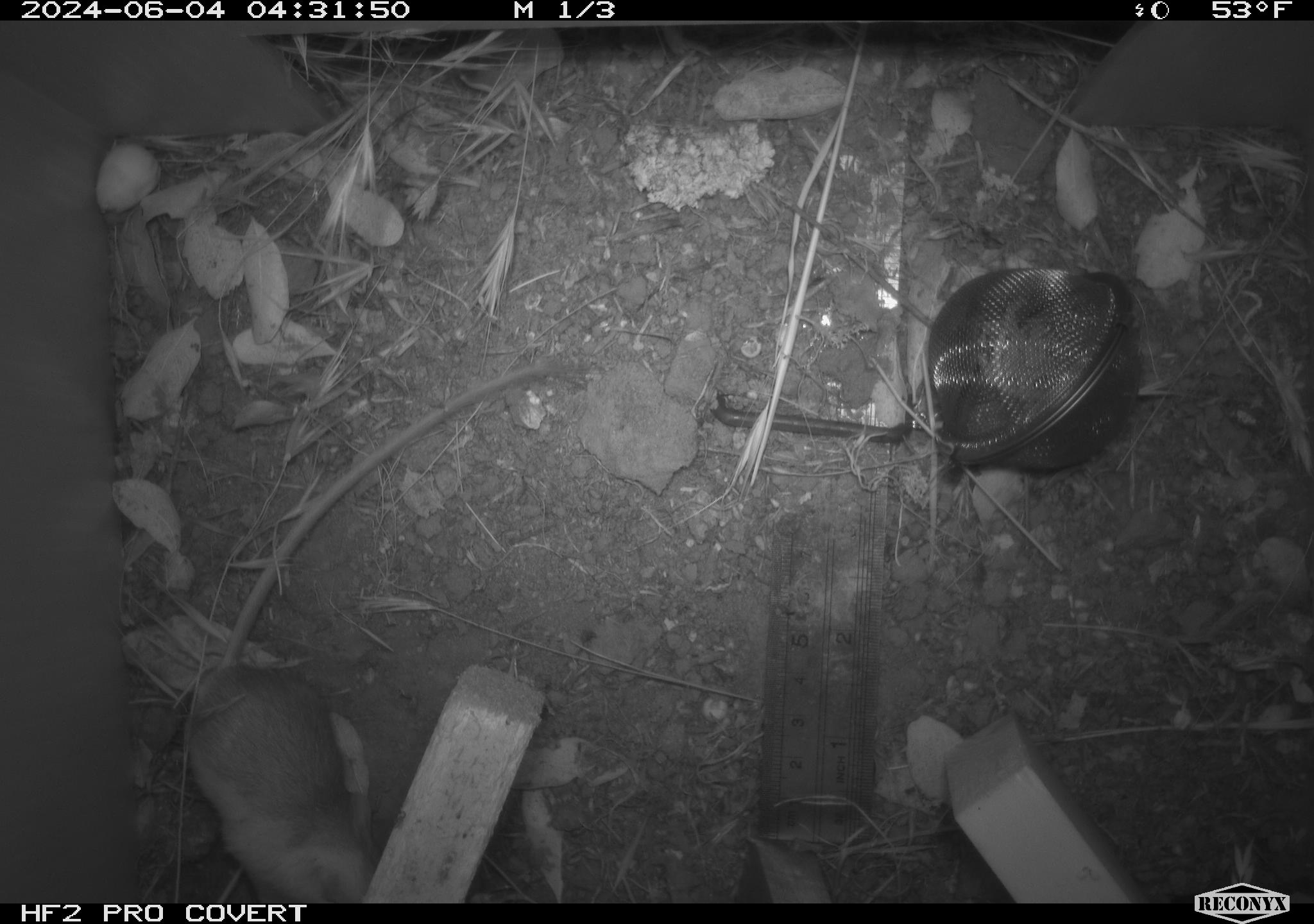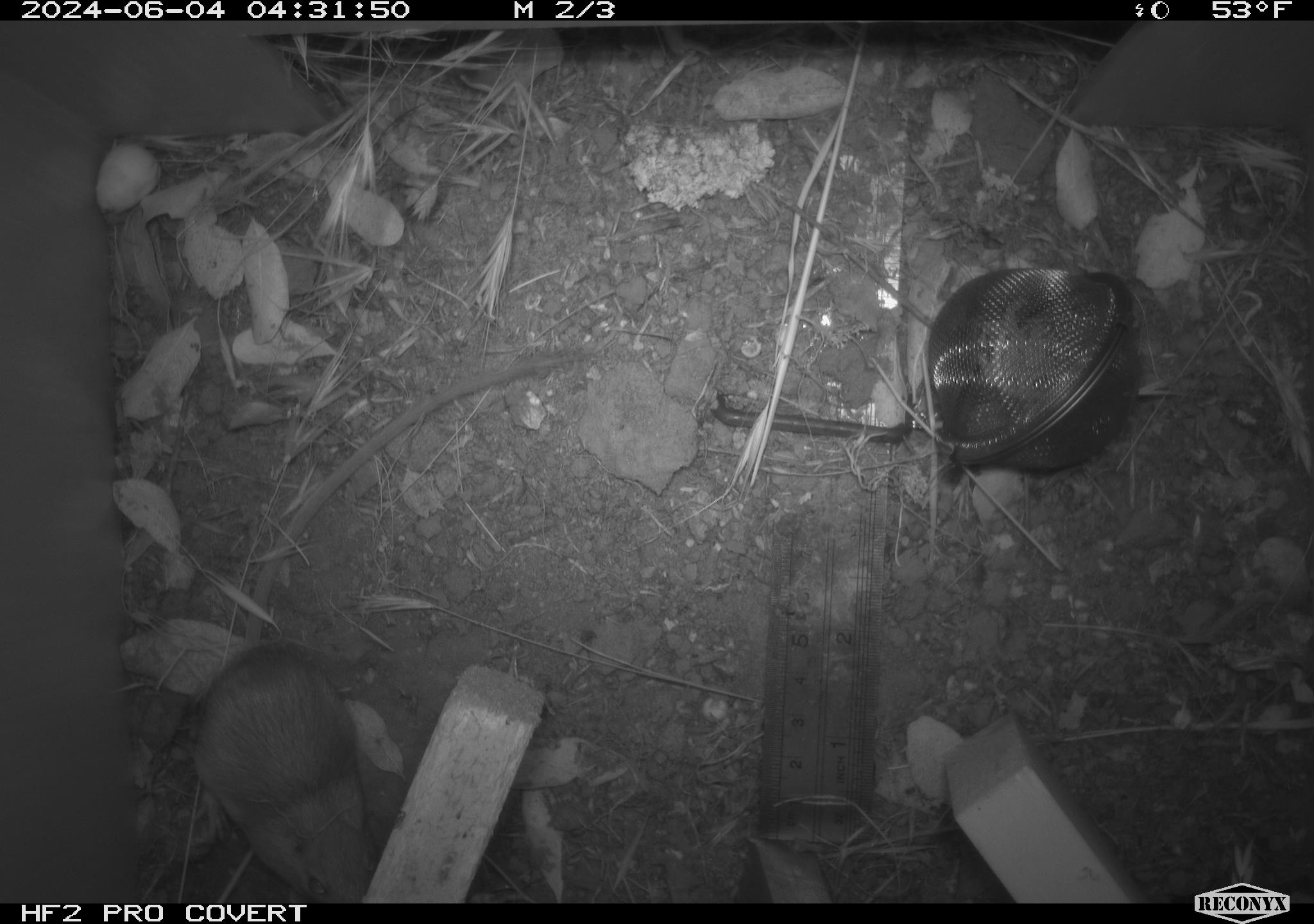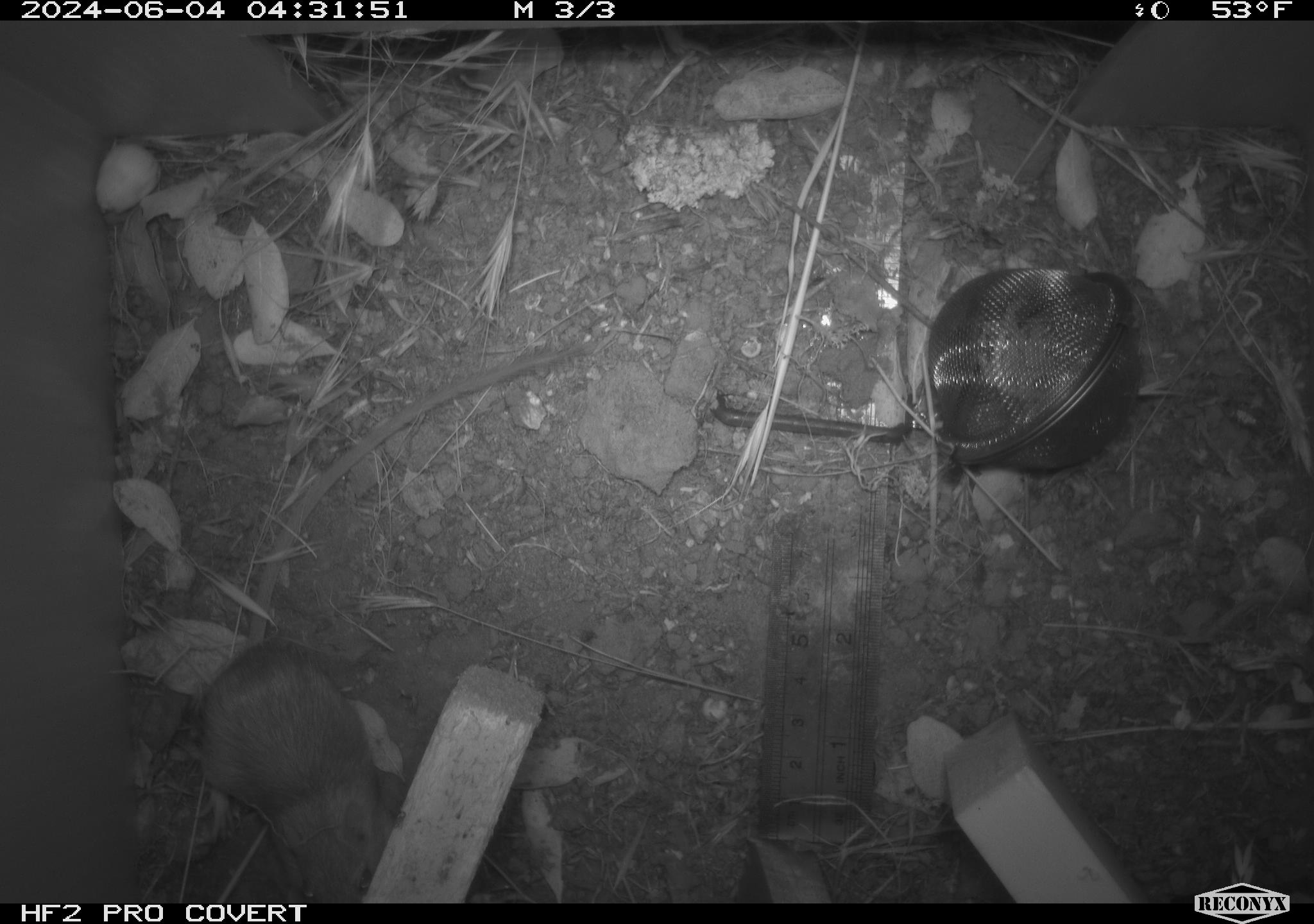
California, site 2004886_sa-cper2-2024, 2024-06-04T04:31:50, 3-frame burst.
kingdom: Animalia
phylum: Chordata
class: Mammalia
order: Rodentia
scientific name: Rodentia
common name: rodent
Rodent (Rodentia).